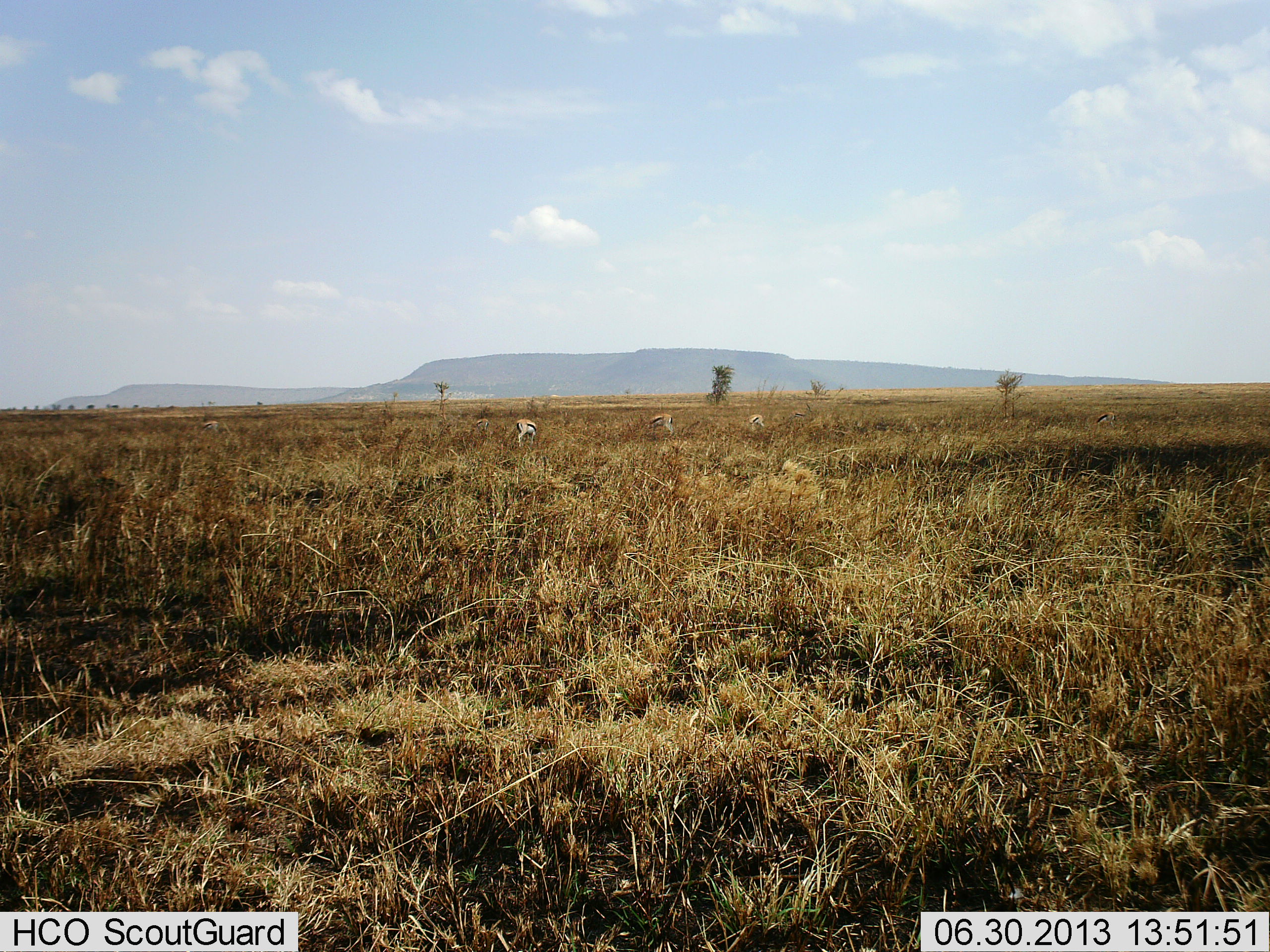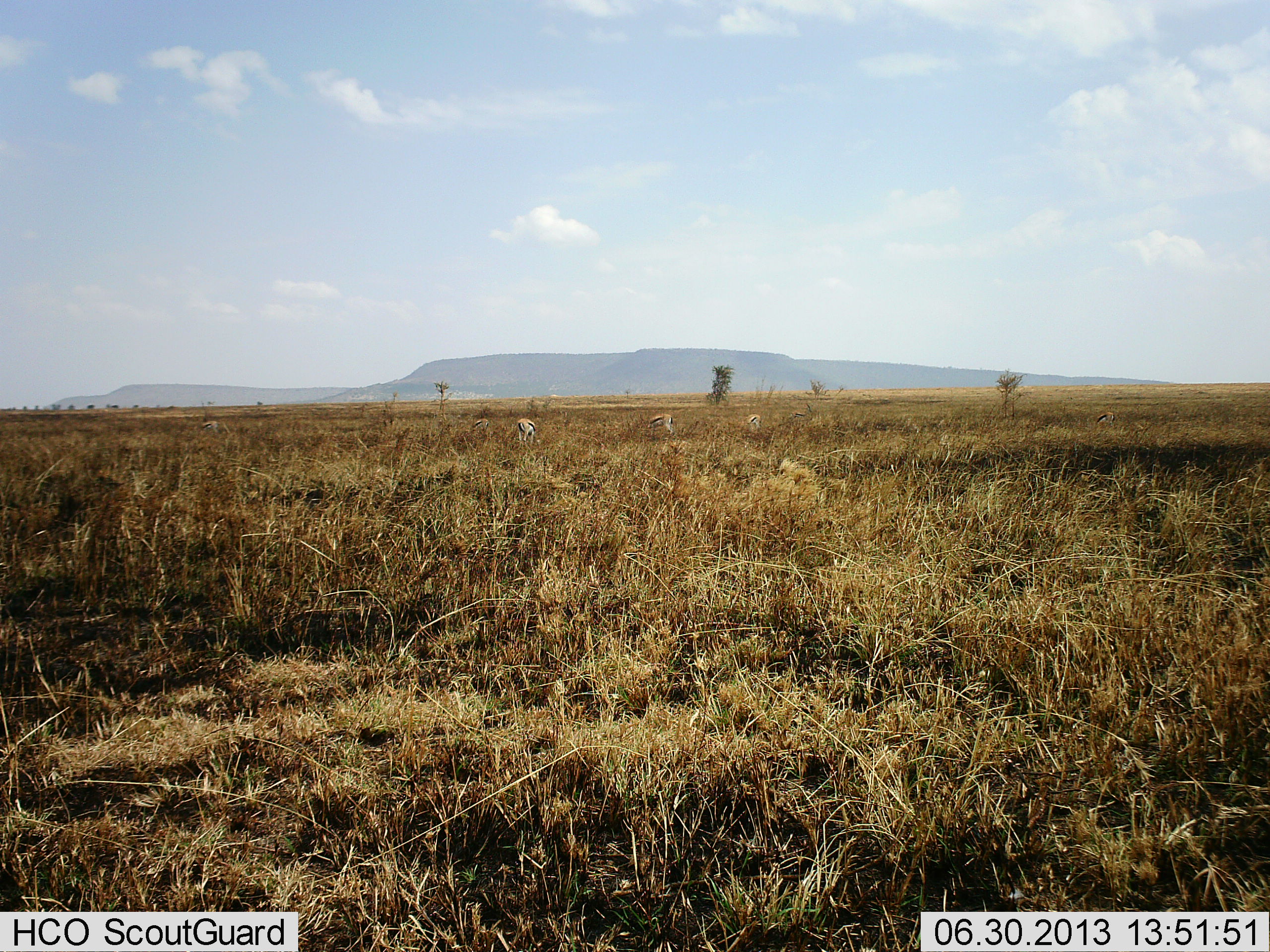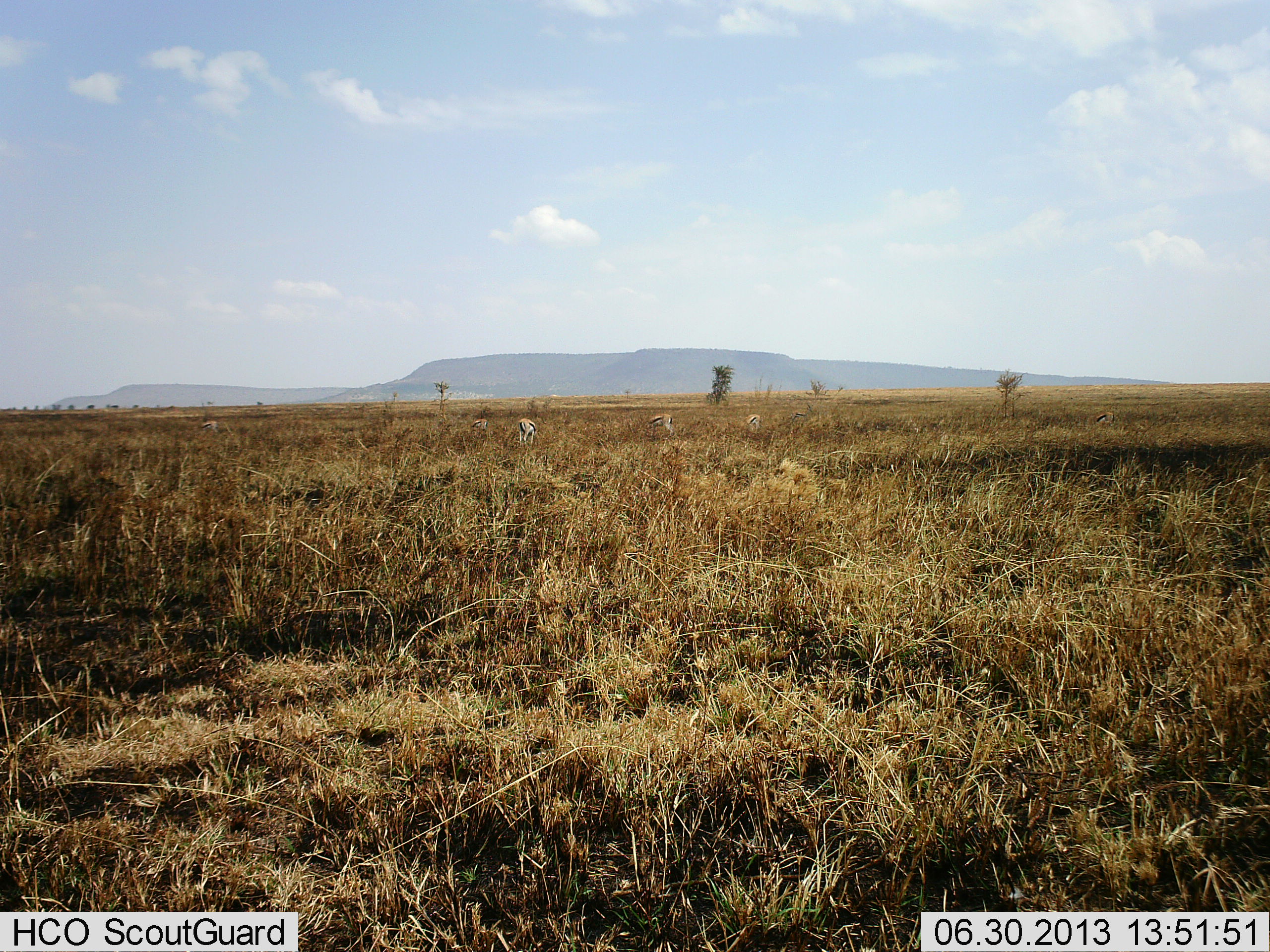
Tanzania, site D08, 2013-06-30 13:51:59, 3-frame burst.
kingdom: Animalia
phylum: Chordata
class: Mammalia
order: Artiodactyla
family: Bovidae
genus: Eudorcas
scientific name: Eudorcas thomsonii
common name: thomson's gazelle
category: gazellethomsons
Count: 3.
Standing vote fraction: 26%.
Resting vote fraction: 4%.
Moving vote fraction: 0%.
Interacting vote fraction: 0%.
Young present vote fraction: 0%.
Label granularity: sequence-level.